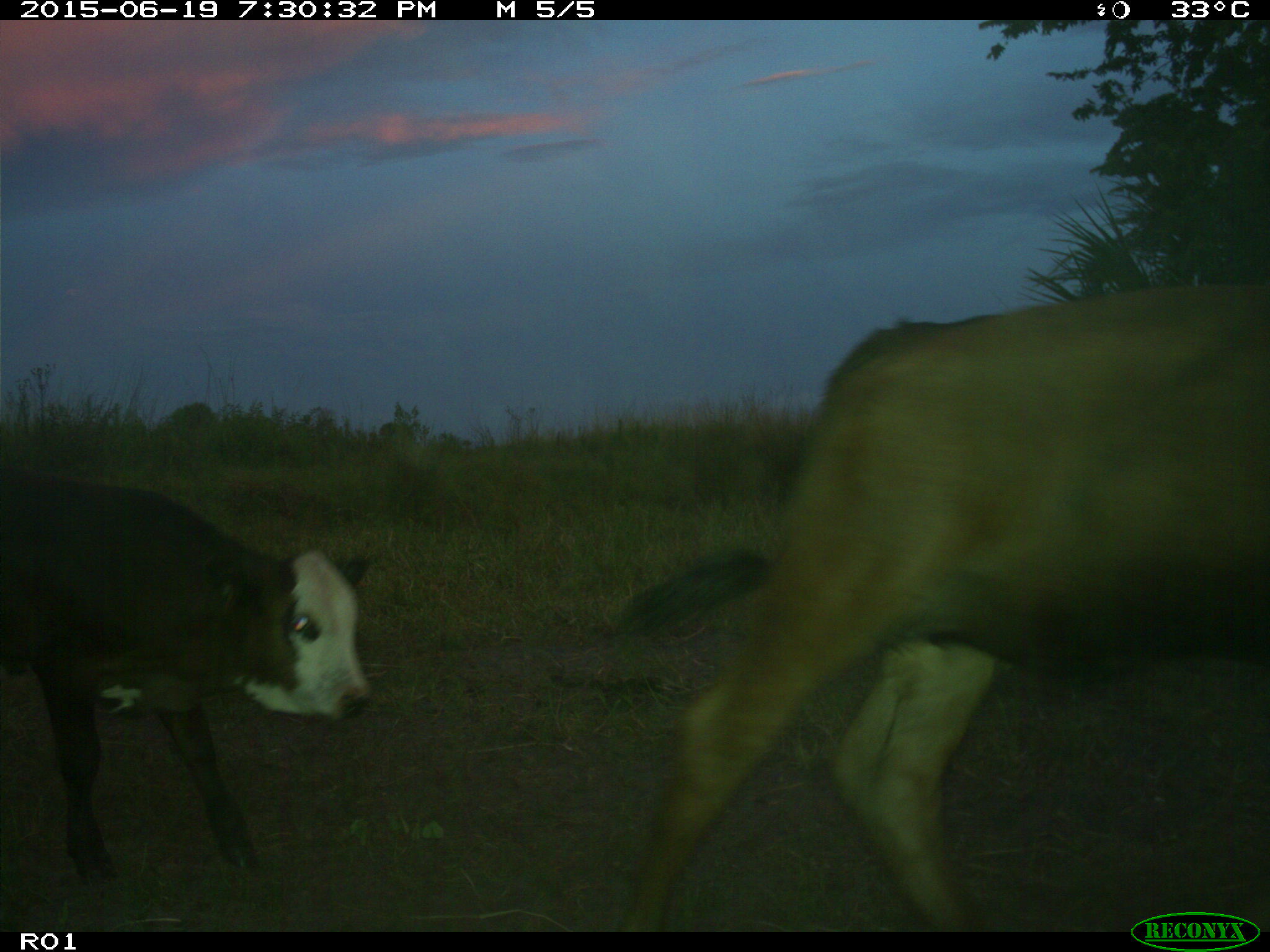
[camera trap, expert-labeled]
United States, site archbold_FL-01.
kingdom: Animalia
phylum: Chordata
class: Mammalia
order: Artiodactyla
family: Bovidae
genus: Bos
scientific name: Bos taurus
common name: domestic cow